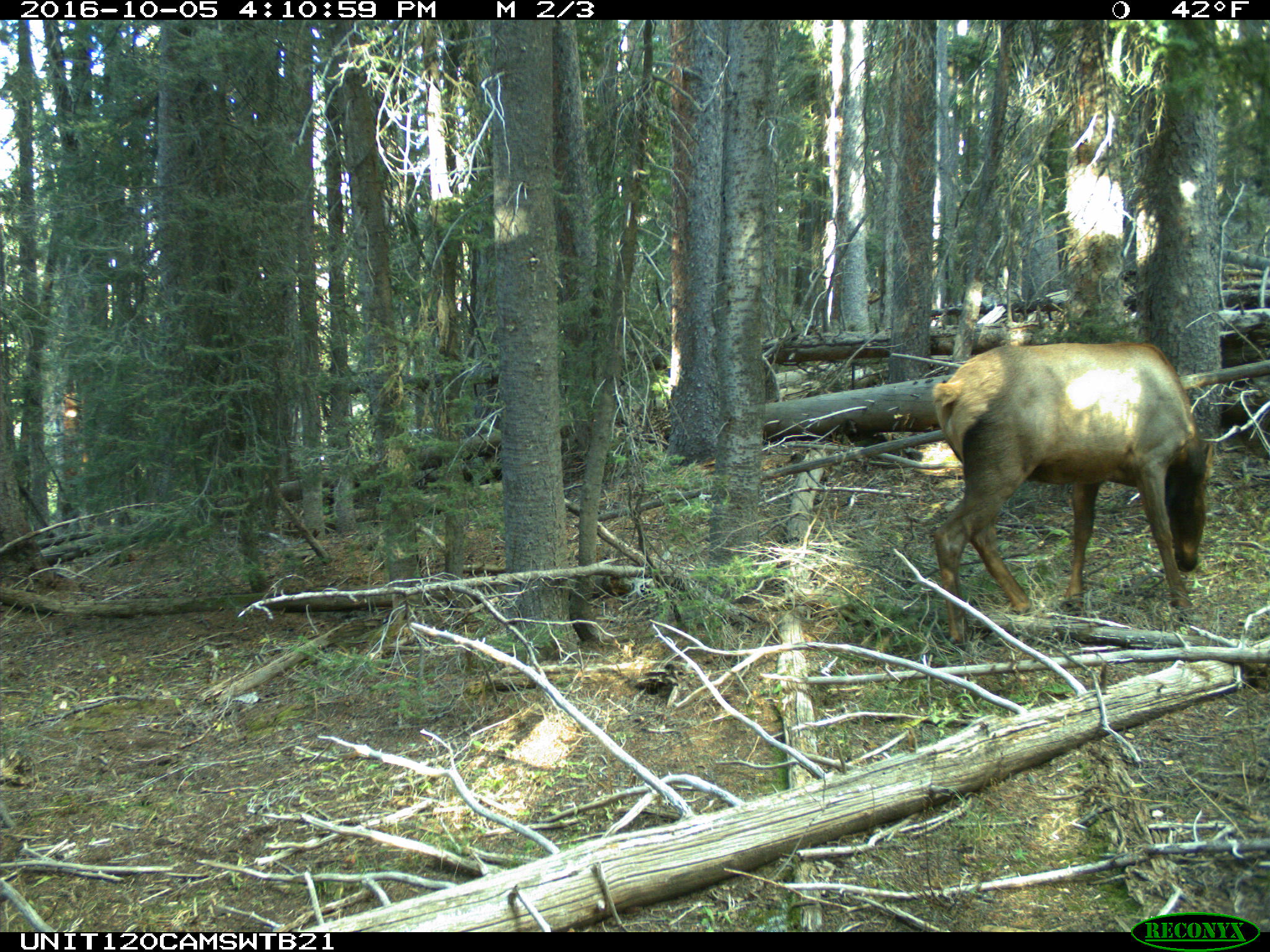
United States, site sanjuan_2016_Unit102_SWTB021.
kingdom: Animalia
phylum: Chordata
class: Mammalia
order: Artiodactyla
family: Cervidae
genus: Cervus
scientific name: Cervus elaphus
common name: red deer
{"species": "Cervus elaphus (red deer)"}